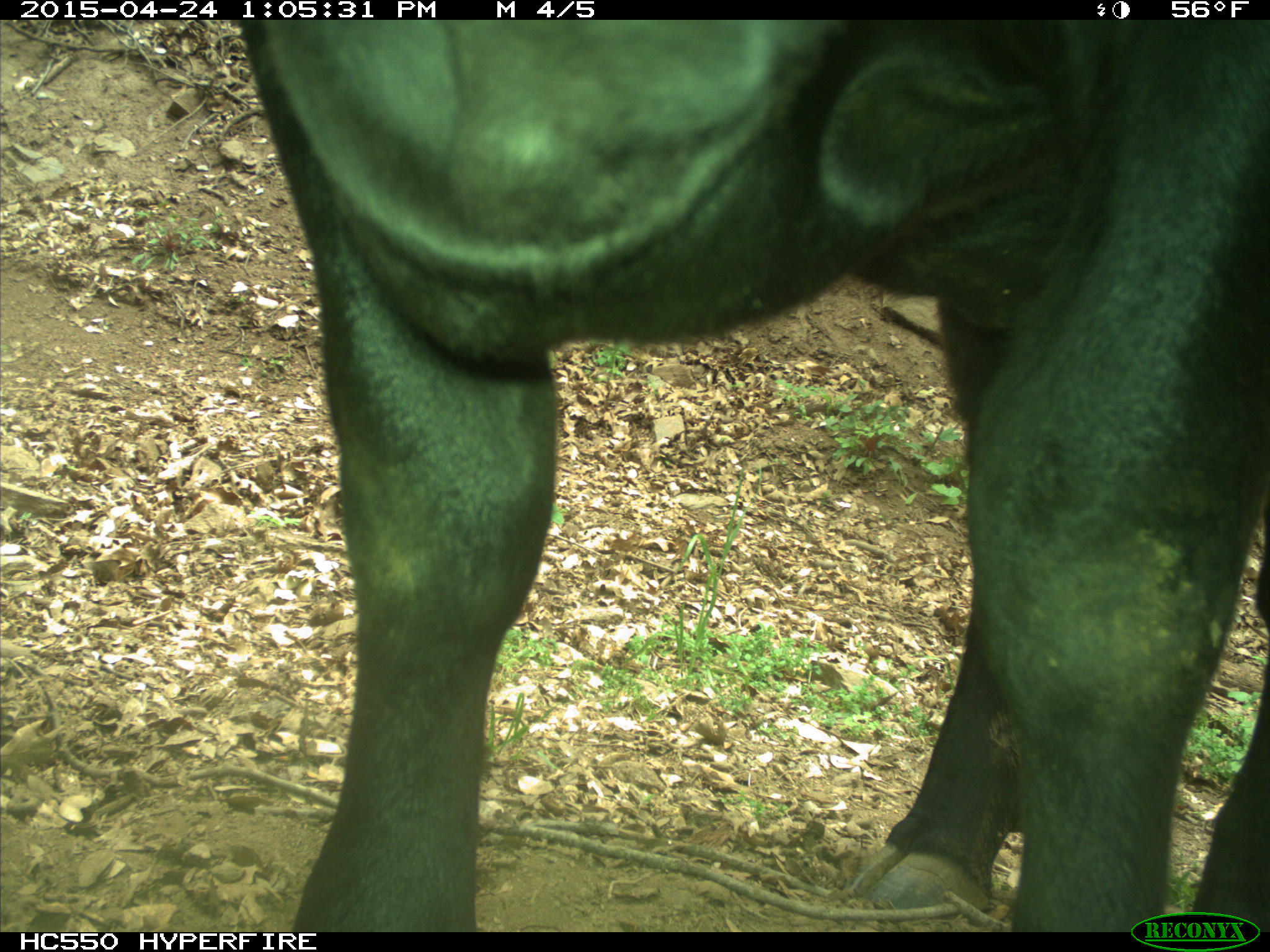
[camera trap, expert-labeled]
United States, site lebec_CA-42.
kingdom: Animalia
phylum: Chordata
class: Mammalia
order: Artiodactyla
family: Bovidae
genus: Bos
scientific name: Bos taurus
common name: domestic cow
Bos taurus (domestic cow).